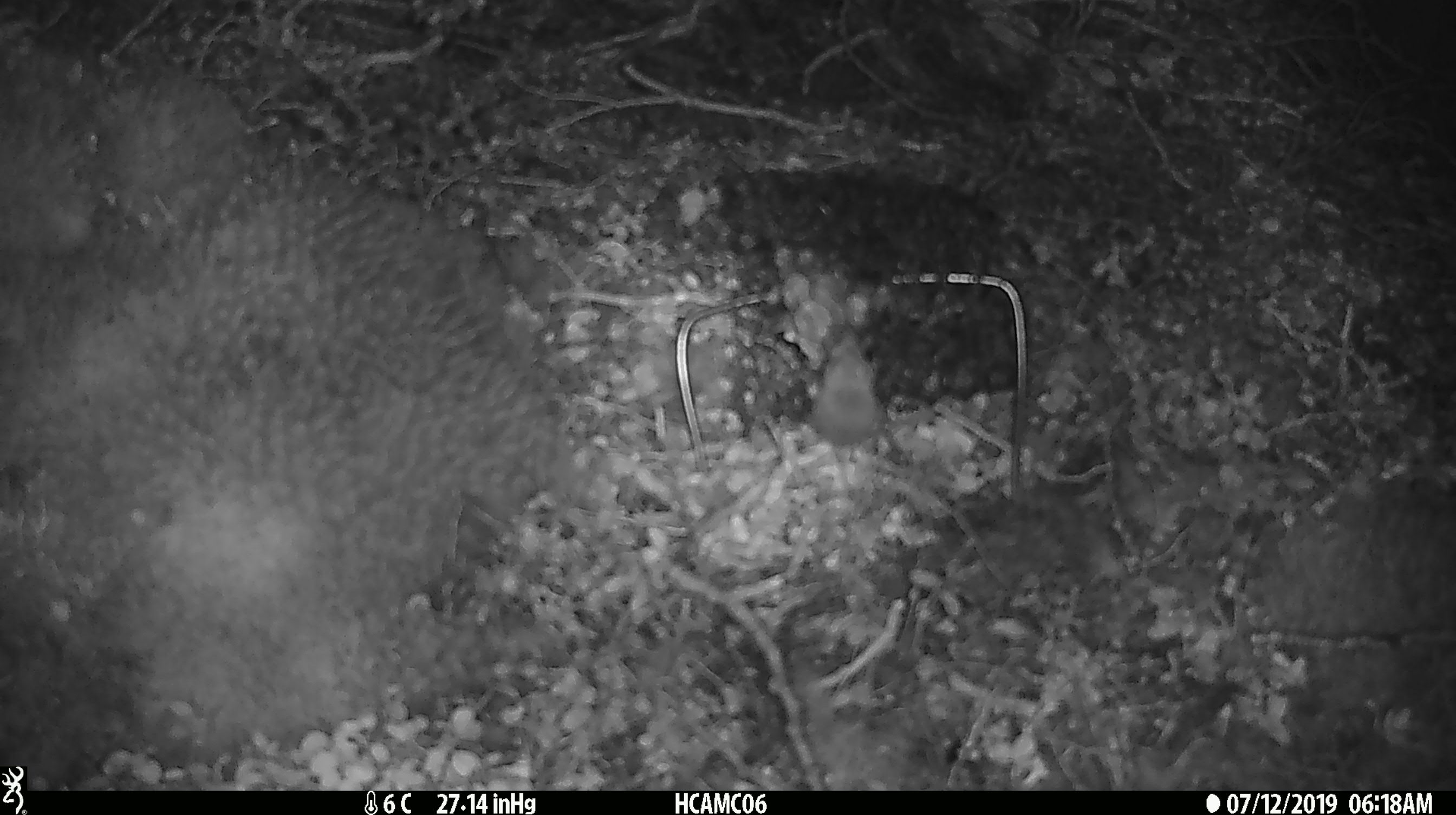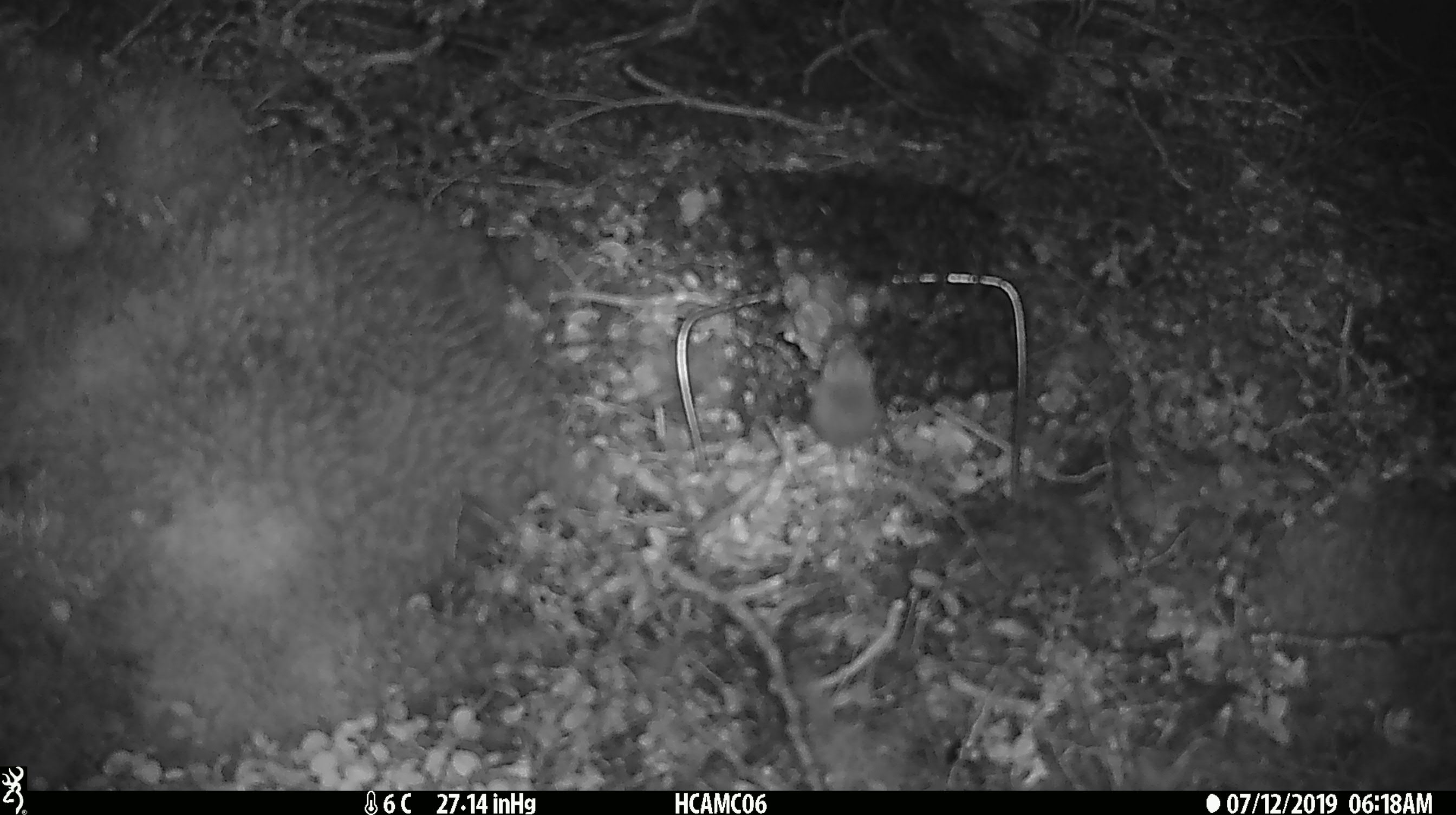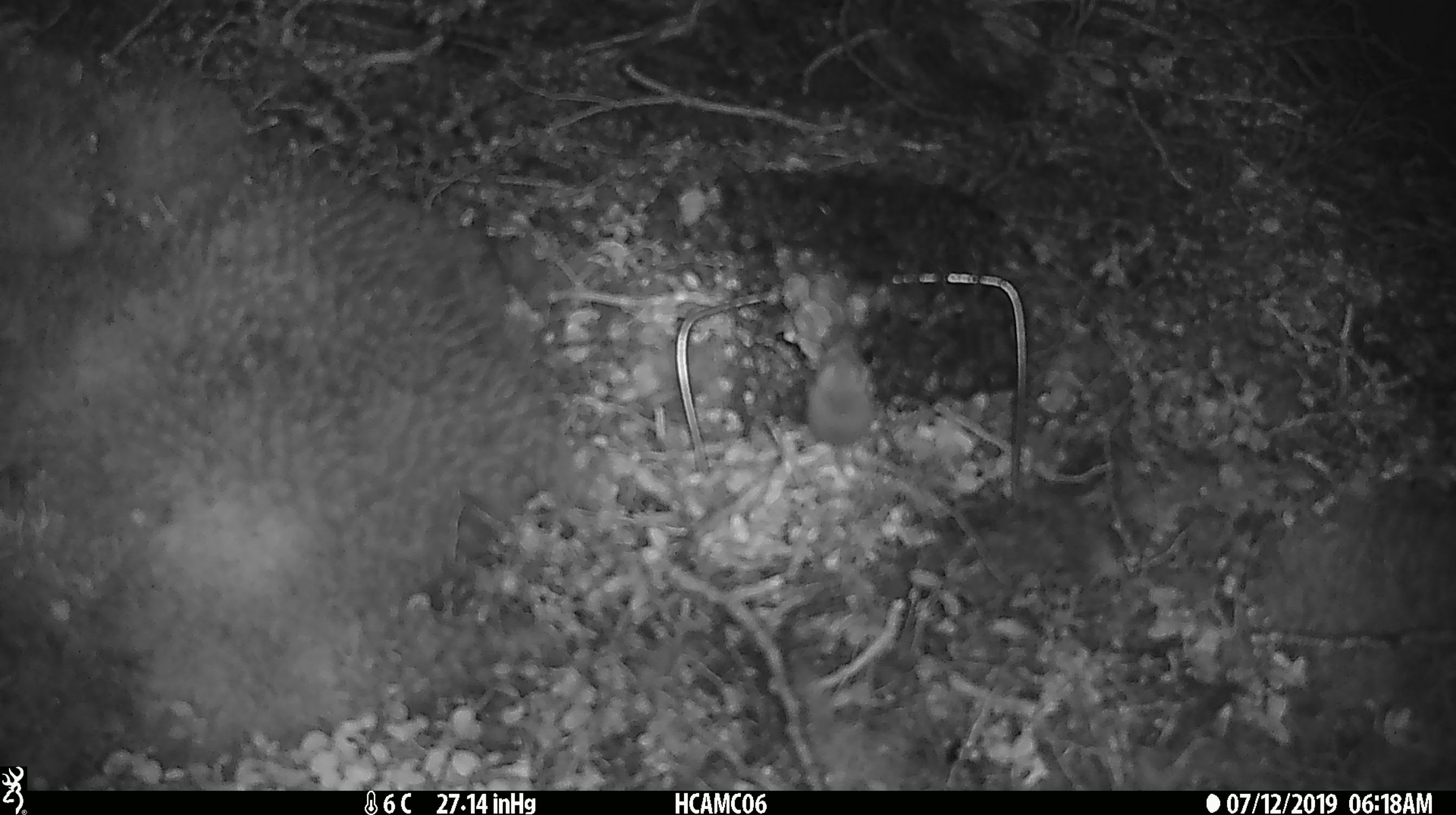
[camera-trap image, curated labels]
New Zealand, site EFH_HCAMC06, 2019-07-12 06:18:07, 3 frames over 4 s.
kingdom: Animalia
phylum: Chordata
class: Mammalia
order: Rodentia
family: Muridae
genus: Mus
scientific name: Mus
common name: mouse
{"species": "mouse (Mus)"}